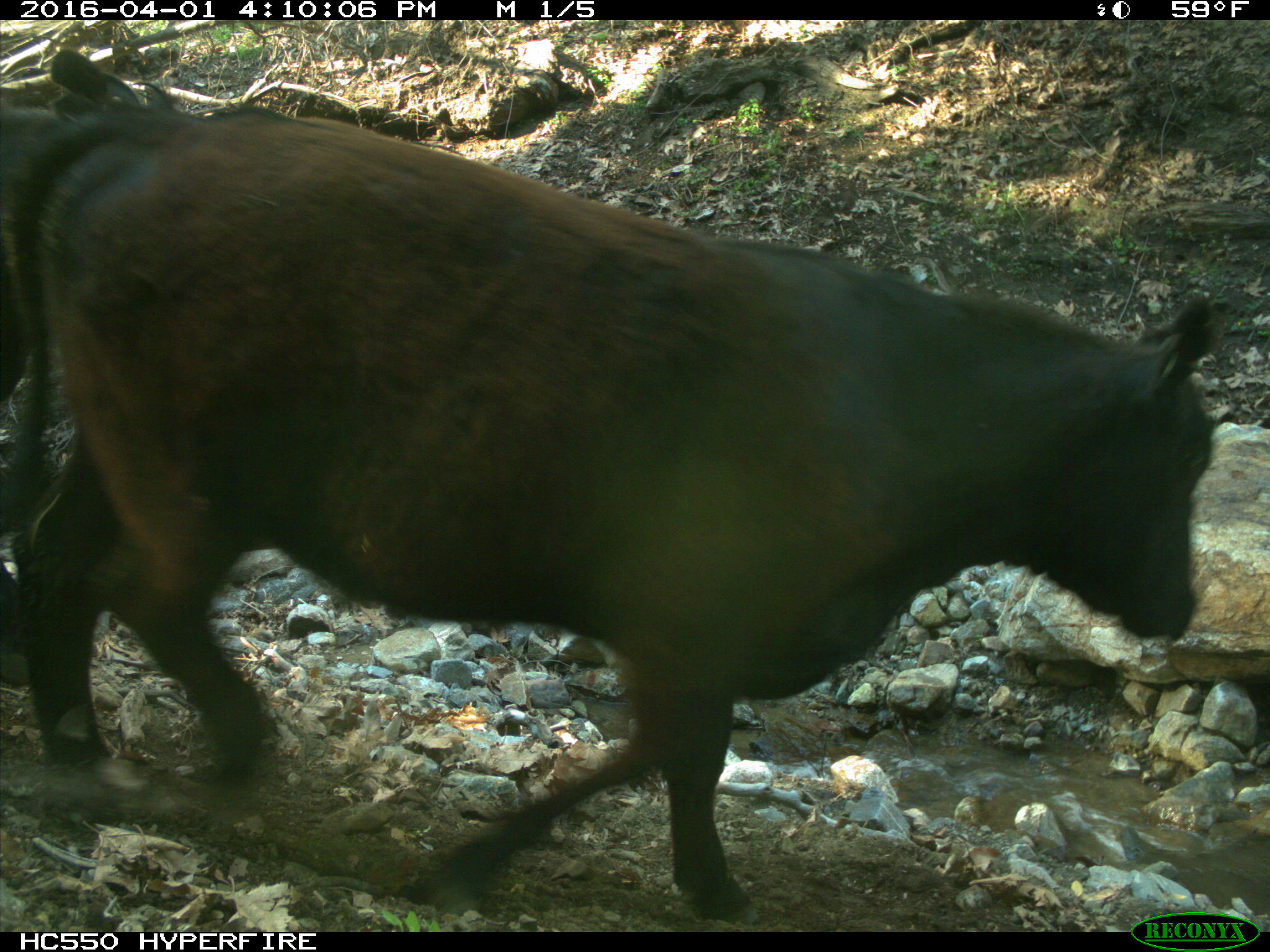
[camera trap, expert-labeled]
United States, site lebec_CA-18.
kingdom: Animalia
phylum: Chordata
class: Mammalia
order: Artiodactyla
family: Bovidae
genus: Bos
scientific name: Bos taurus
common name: domestic cow